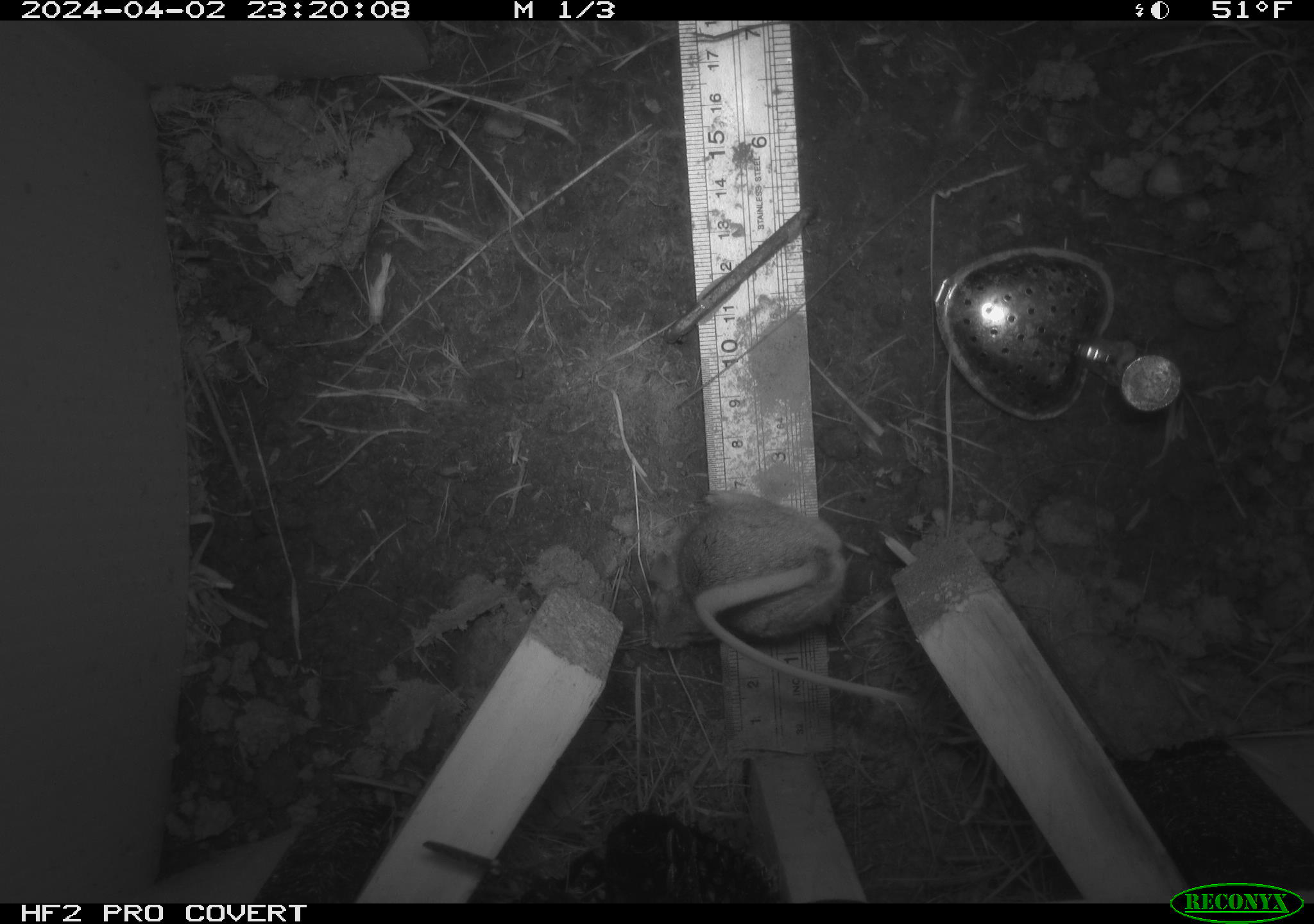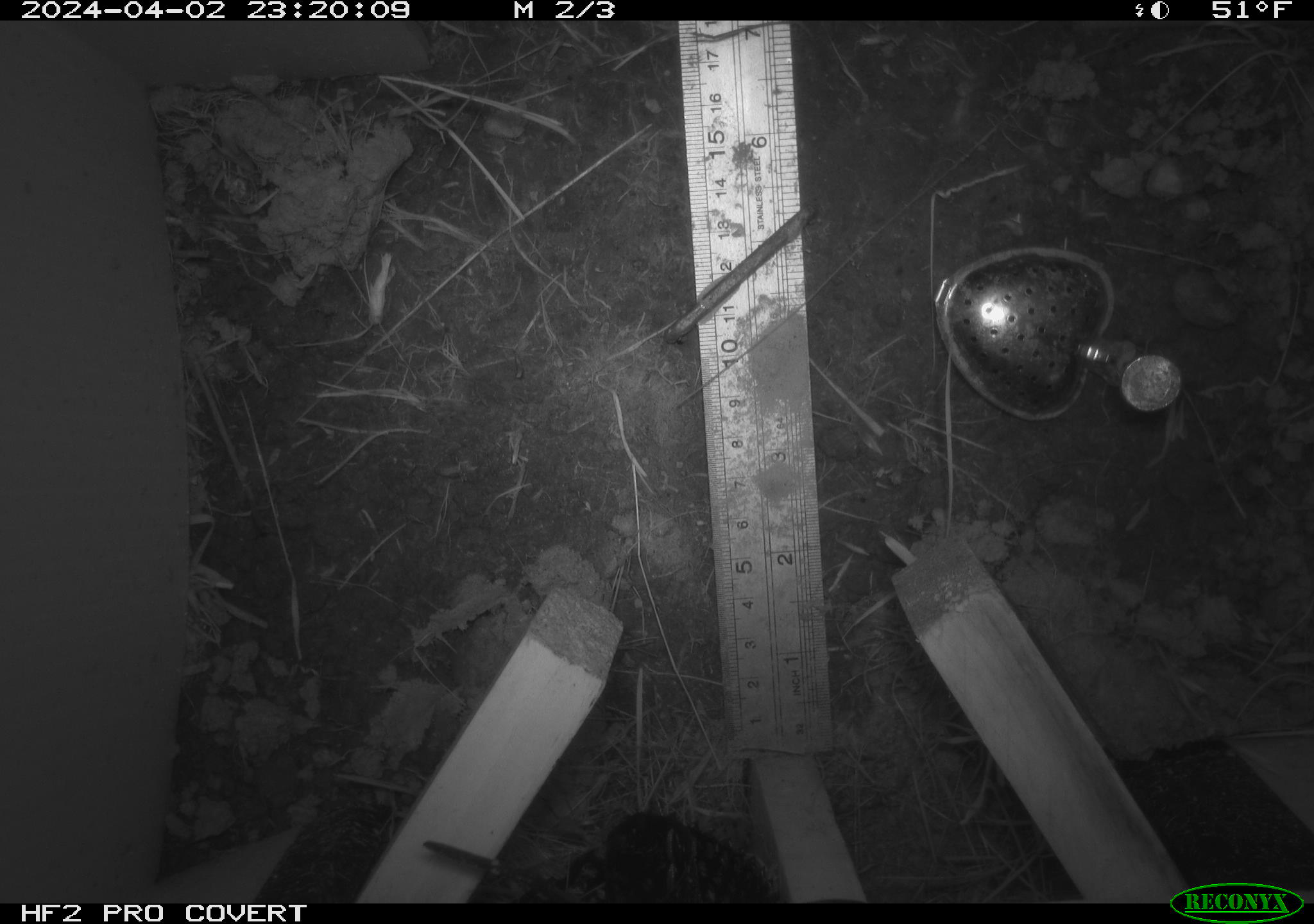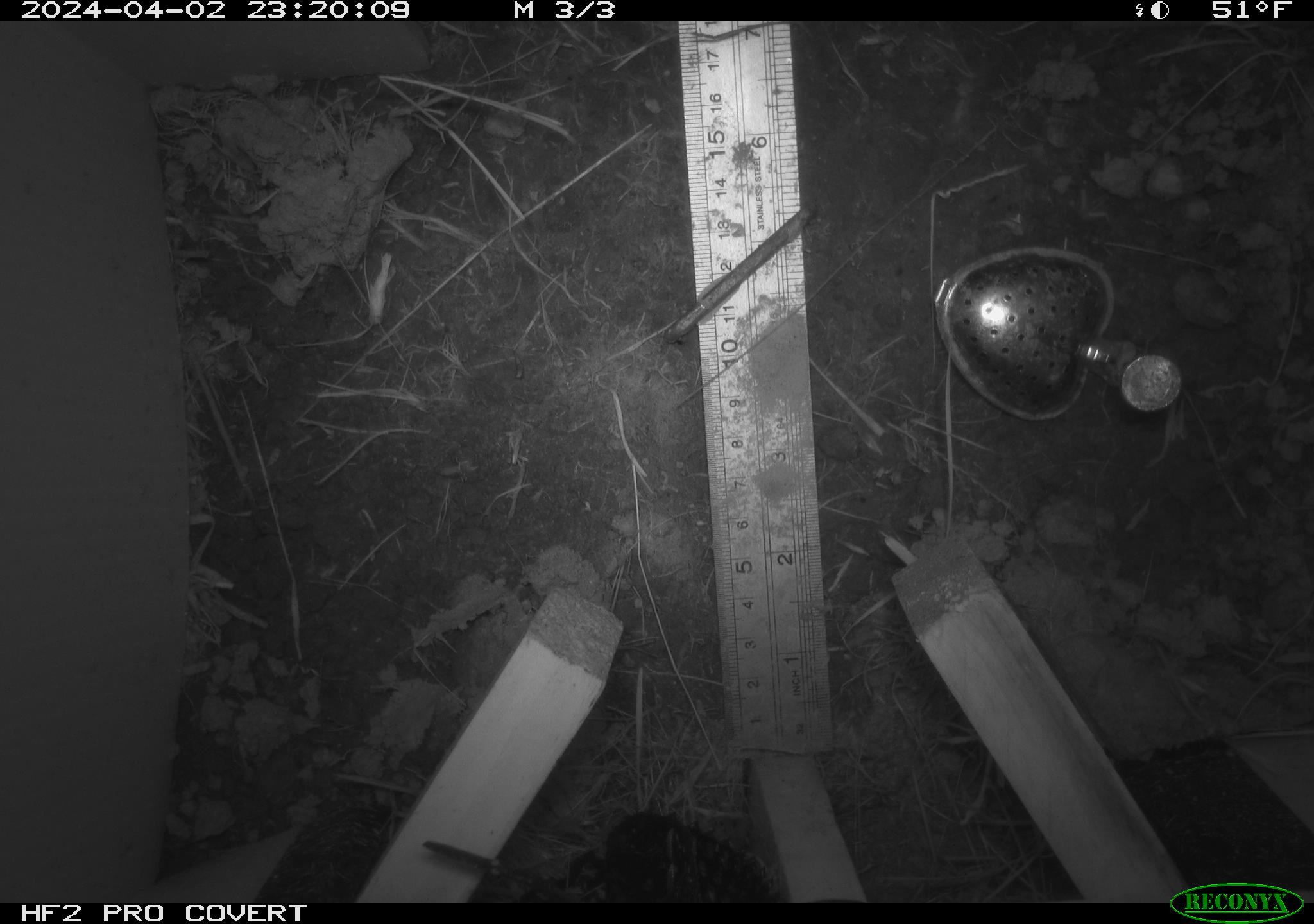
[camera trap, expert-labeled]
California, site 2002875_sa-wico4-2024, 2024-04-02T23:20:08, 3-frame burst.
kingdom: Animalia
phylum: Chordata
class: Mammalia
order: Rodentia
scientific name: Rodentia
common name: rodent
Rodent (Rodentia).